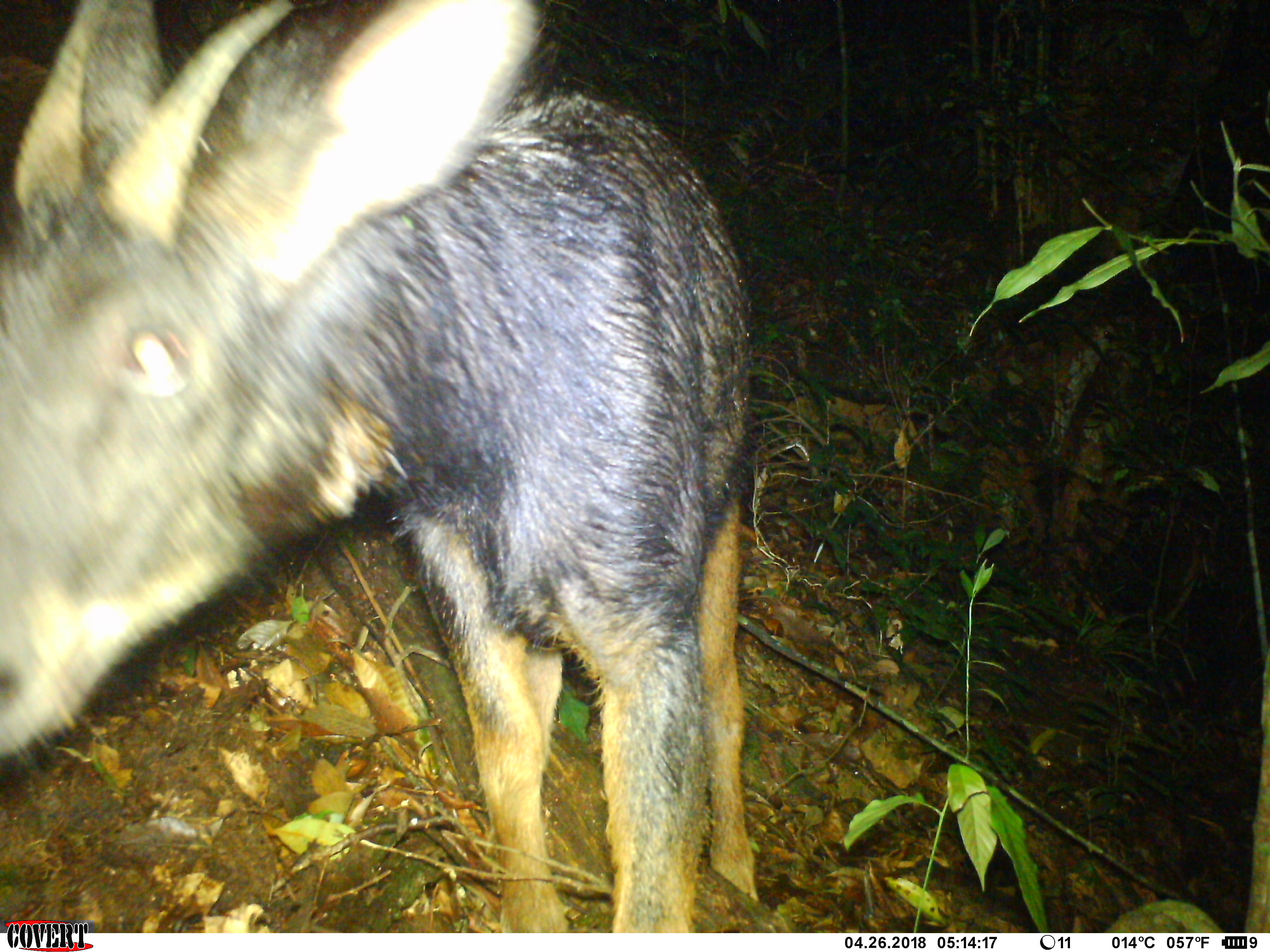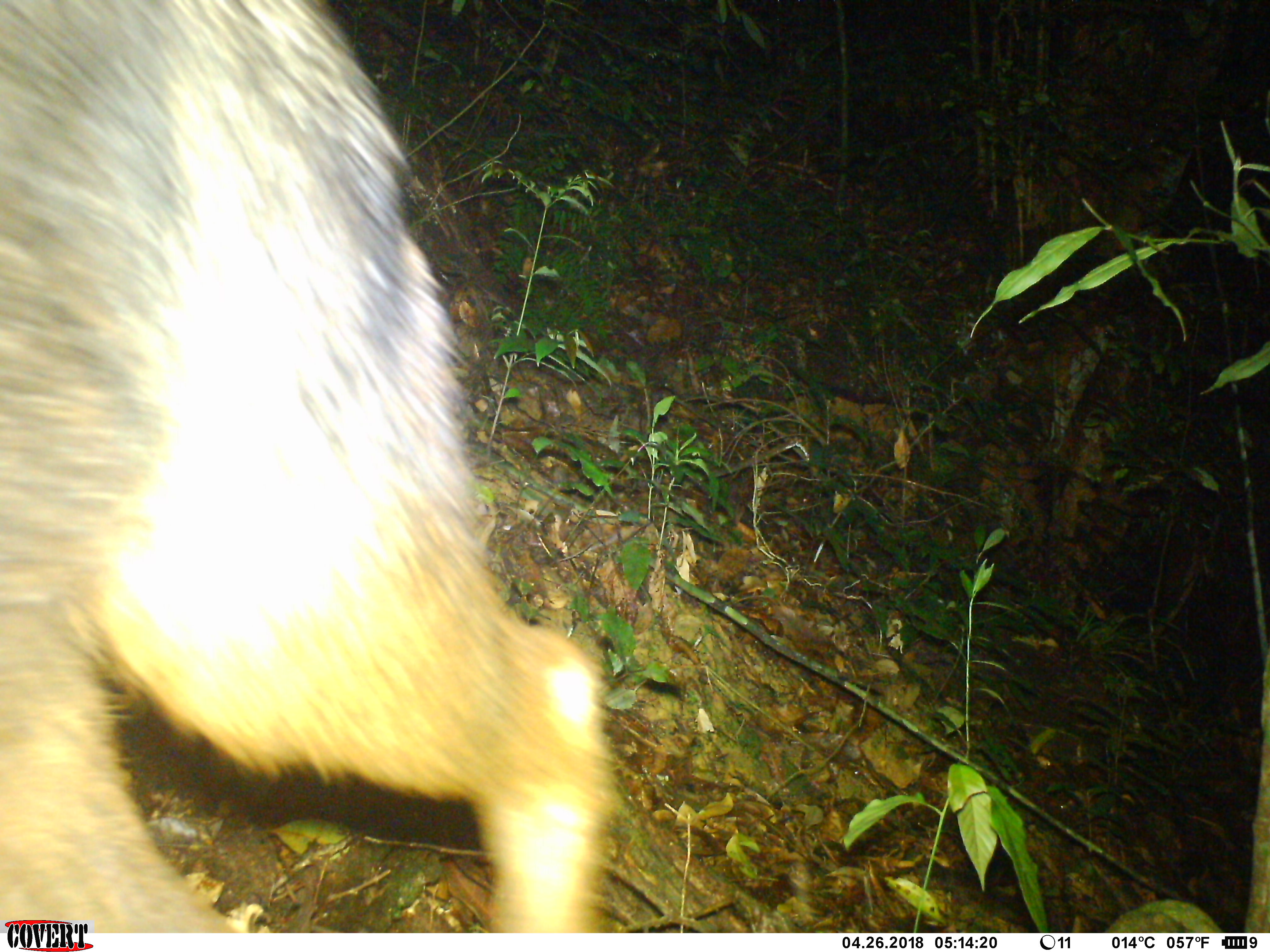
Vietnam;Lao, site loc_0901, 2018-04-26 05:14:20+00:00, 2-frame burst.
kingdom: Animalia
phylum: Chordata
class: Mammalia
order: Artiodactyla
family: Bovidae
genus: Capricornis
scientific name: Capricornis sumatraensis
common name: chinese serow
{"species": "chinese serow (Capricornis sumatraensis)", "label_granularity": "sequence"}